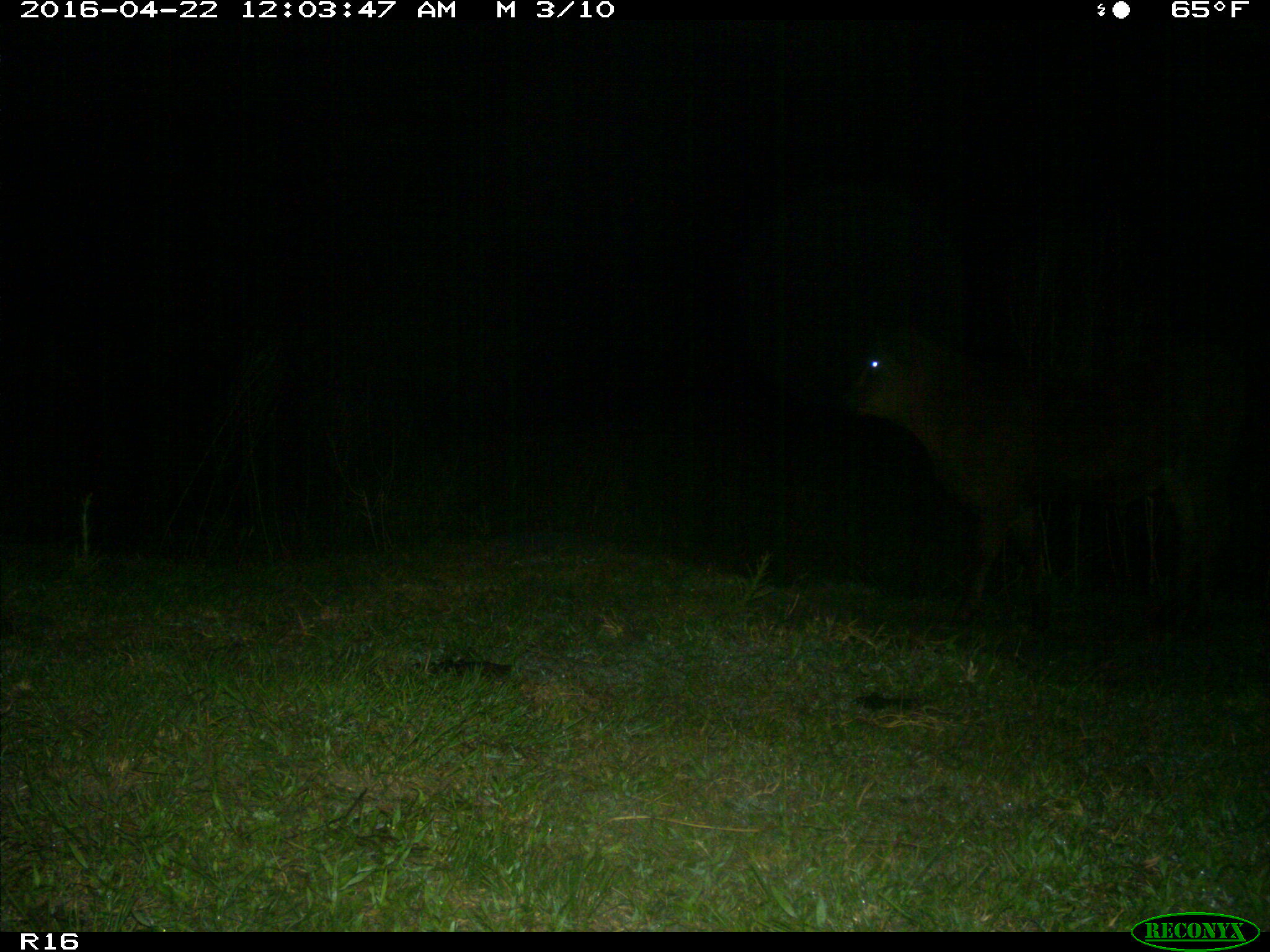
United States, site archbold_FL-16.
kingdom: Animalia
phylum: Chordata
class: Mammalia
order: Artiodactyla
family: Bovidae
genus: Bos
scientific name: Bos taurus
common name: domestic cow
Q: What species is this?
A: Bos taurus (domestic cow).